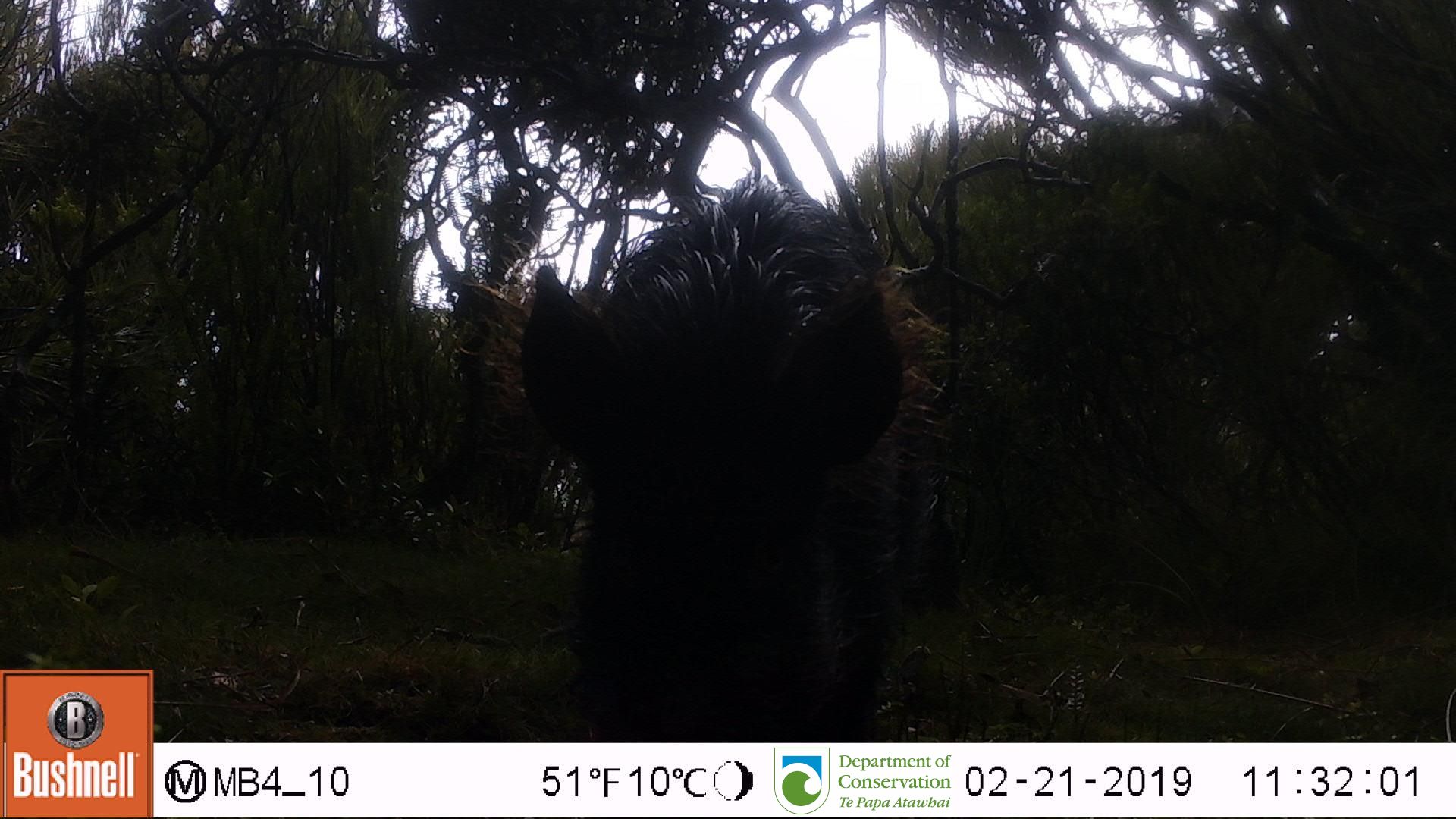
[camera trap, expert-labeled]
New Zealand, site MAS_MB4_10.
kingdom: Animalia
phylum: Chordata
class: Mammalia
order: Artiodactyla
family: Suidae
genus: Sus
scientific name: Sus scrofa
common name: pig